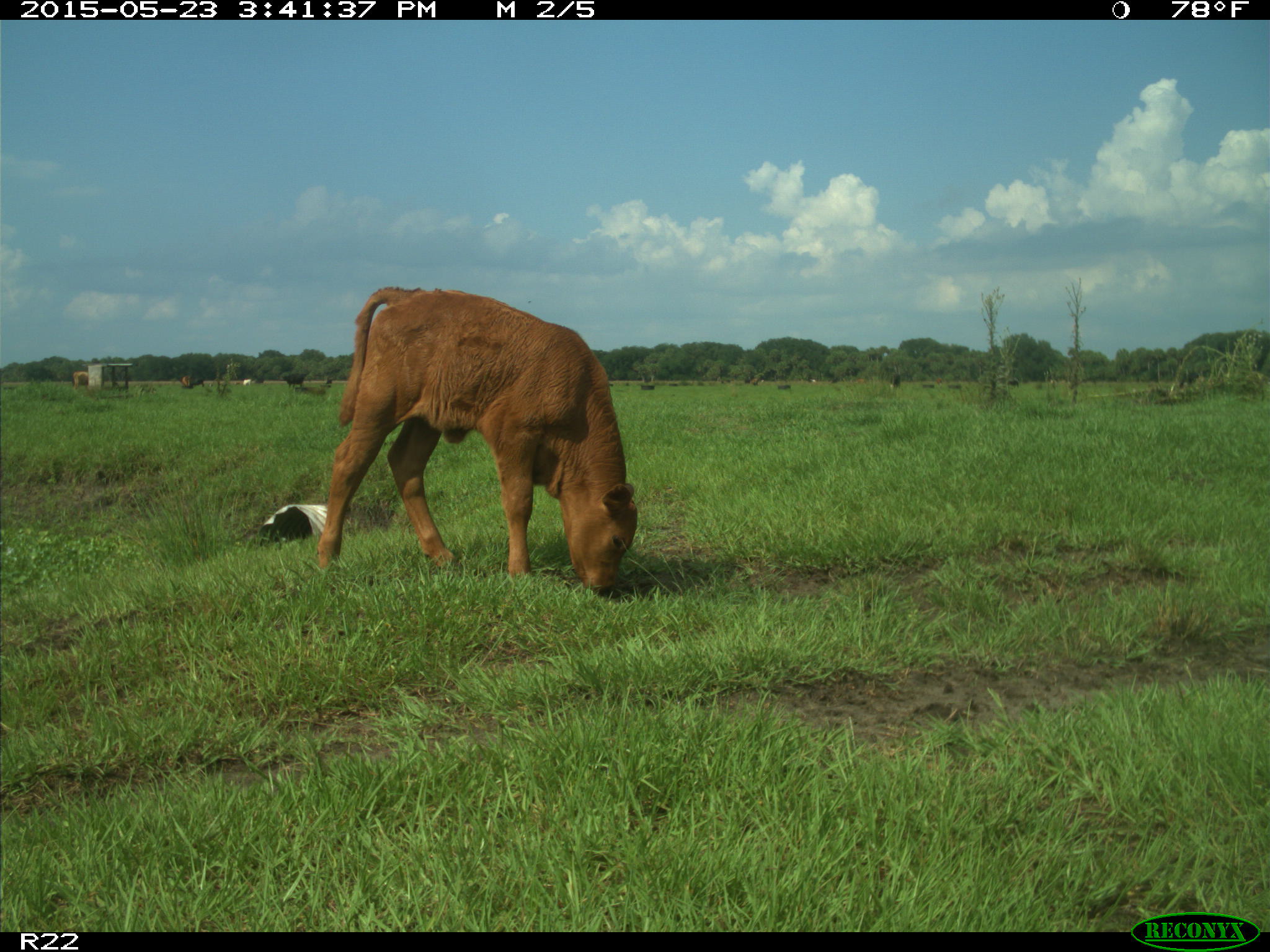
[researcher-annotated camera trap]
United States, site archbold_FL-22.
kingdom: Animalia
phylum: Chordata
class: Mammalia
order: Artiodactyla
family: Bovidae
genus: Bos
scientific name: Bos taurus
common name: domestic cow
Bos taurus (domestic cow).